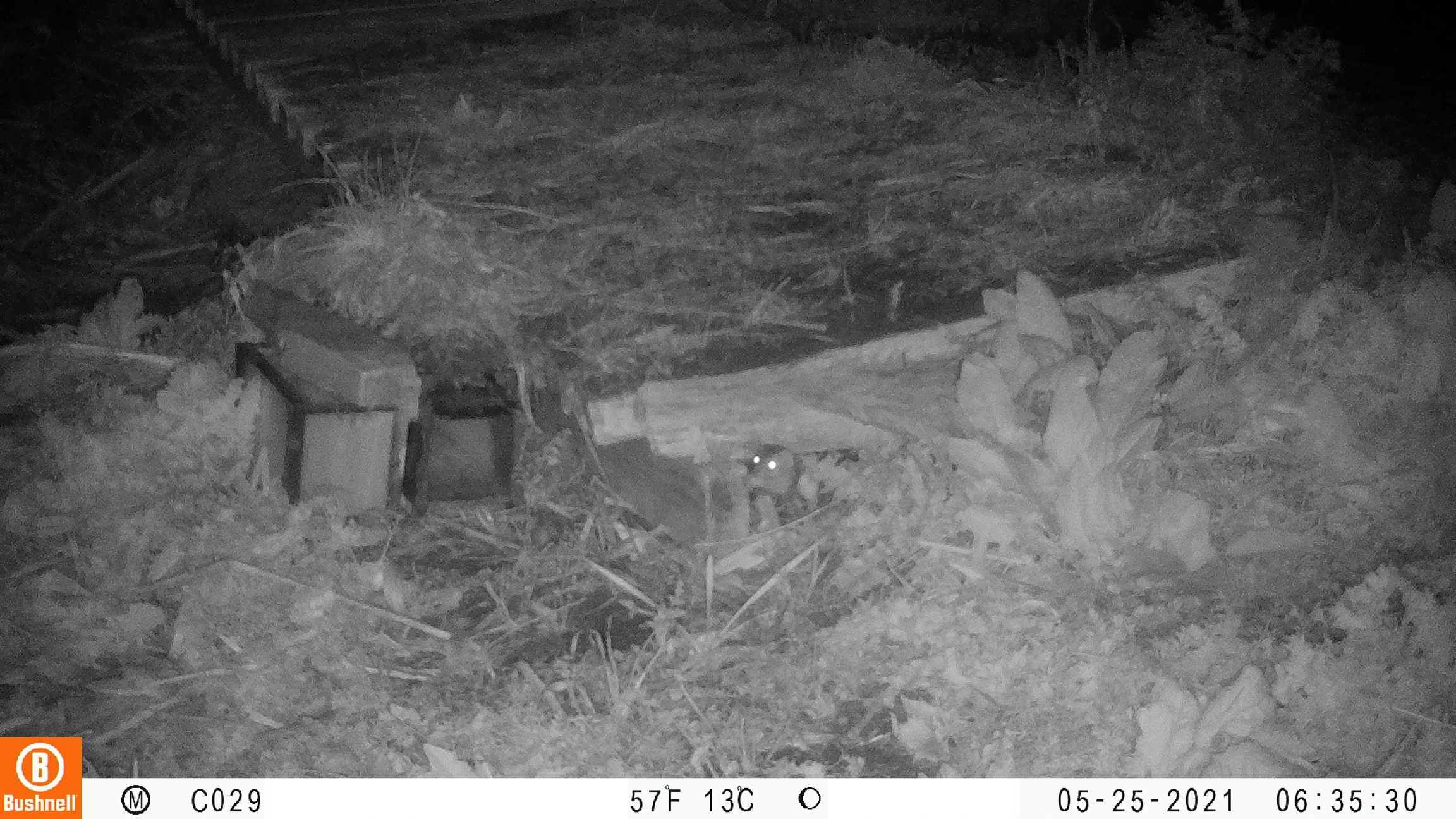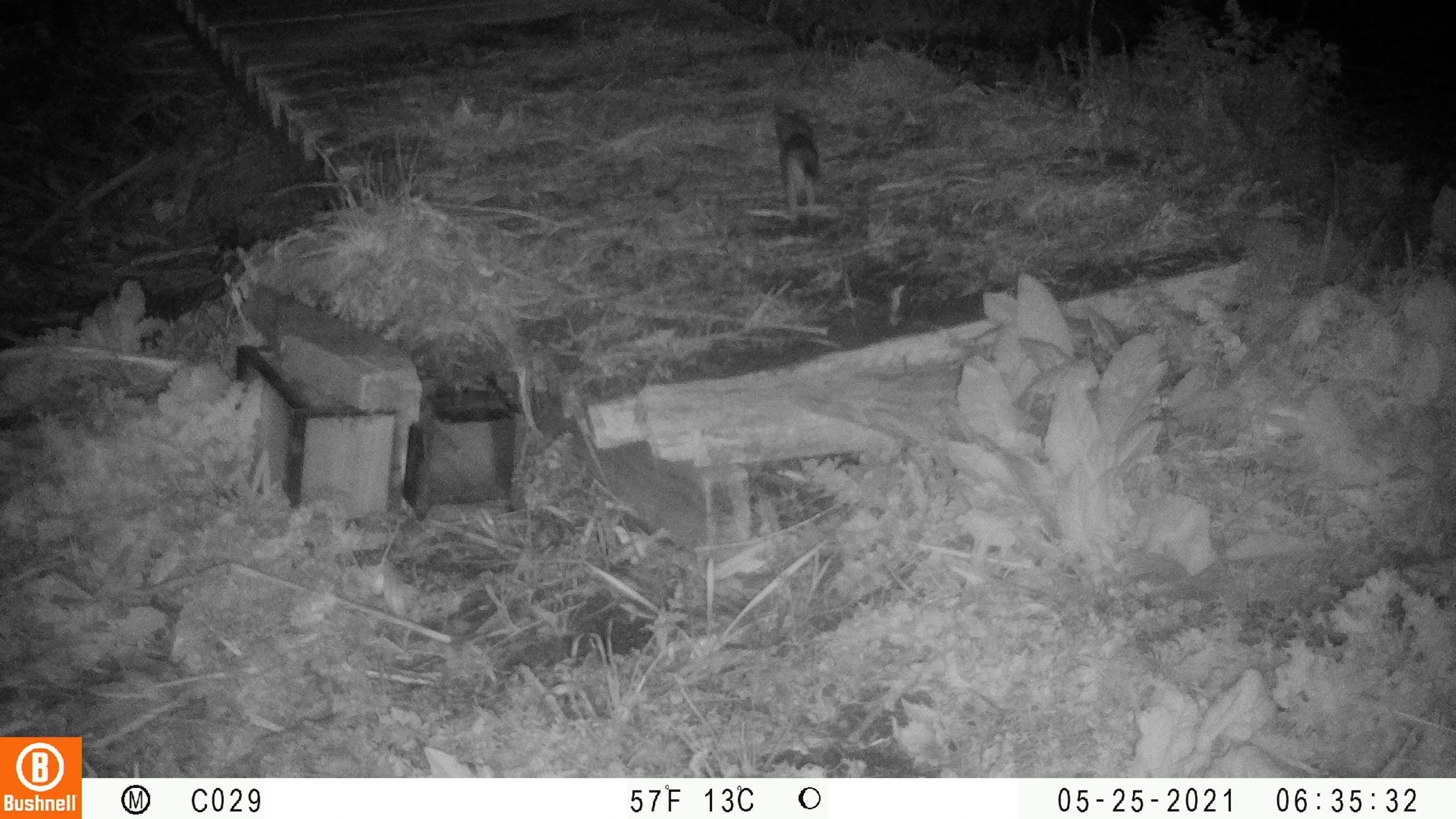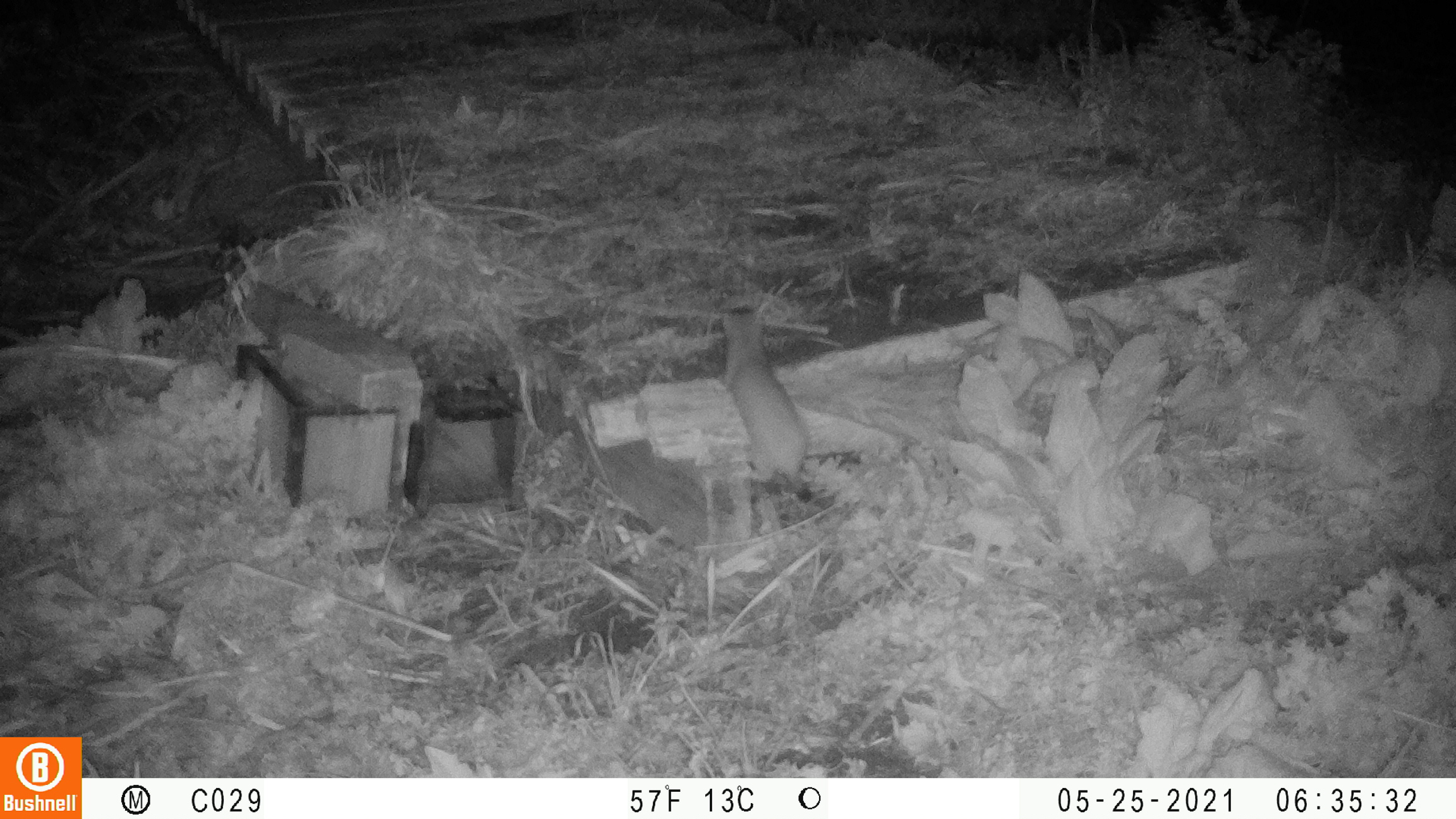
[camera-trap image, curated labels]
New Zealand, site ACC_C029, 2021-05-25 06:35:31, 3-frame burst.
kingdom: Animalia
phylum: Chordata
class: Mammalia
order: Carnivora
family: Mustelidae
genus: Mustela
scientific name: Mustela erminea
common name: stoat